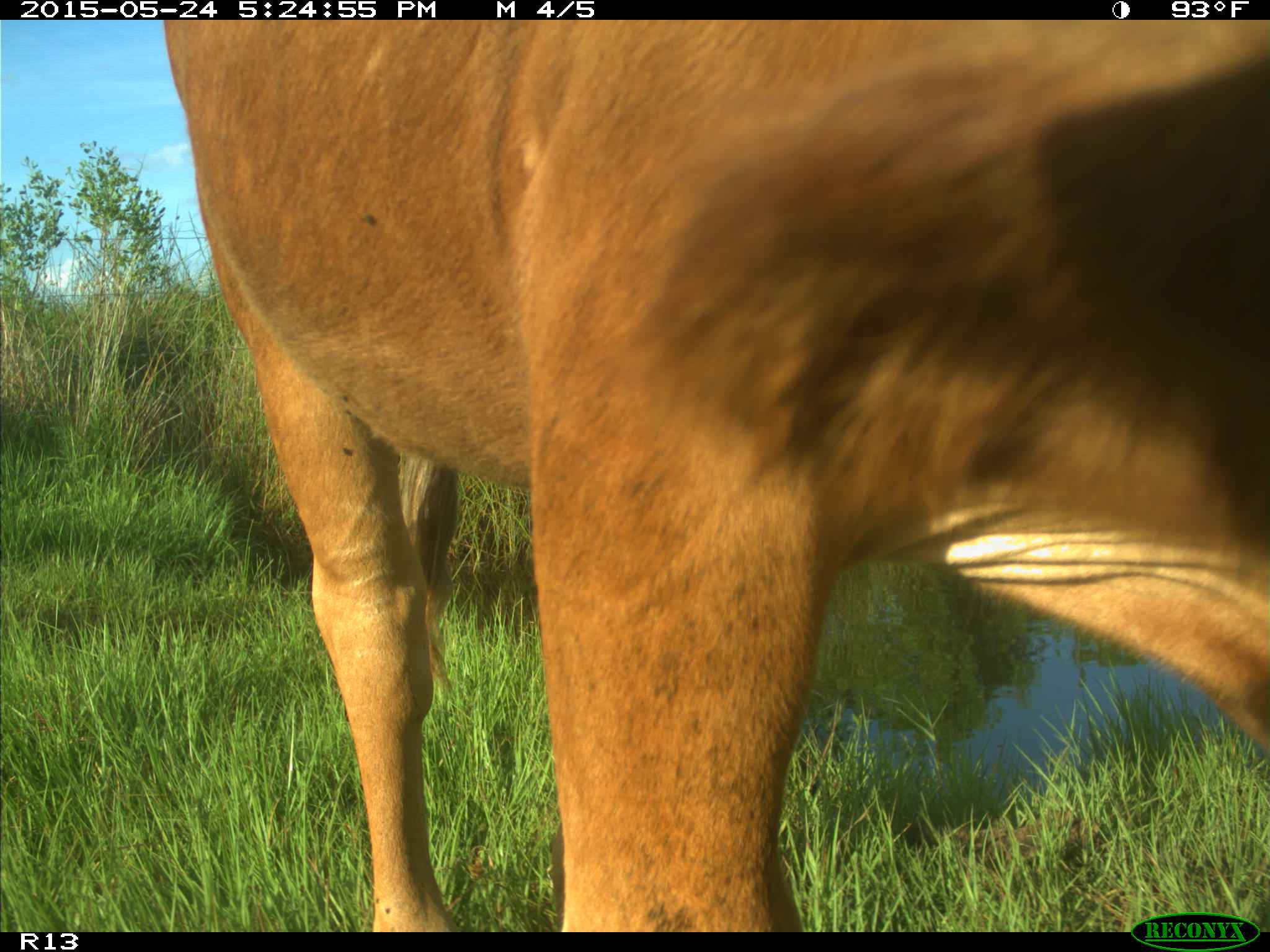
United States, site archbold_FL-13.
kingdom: Animalia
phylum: Chordata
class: Mammalia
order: Artiodactyla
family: Bovidae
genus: Bos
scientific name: Bos taurus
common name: domestic cow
Bos taurus (domestic cow).